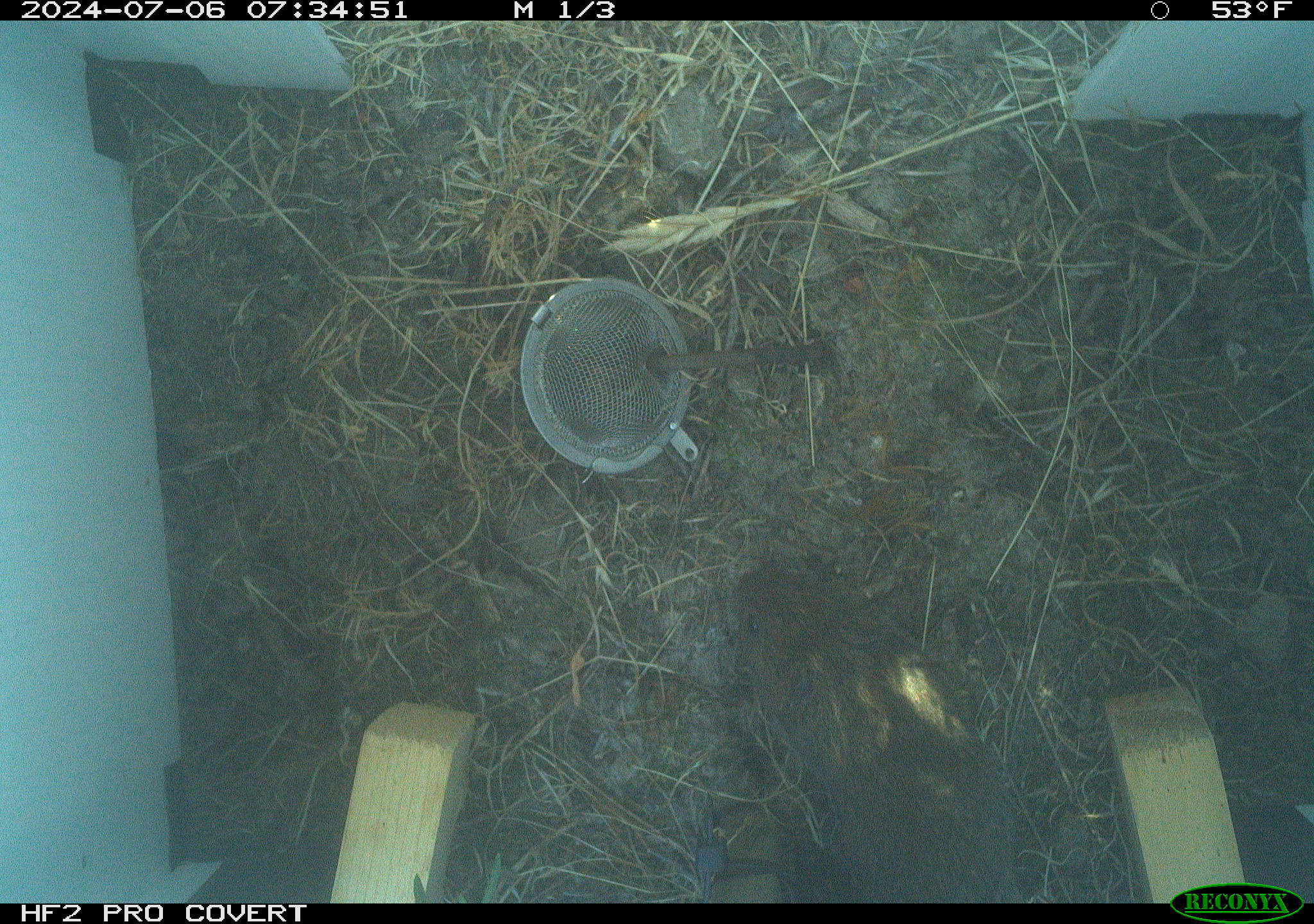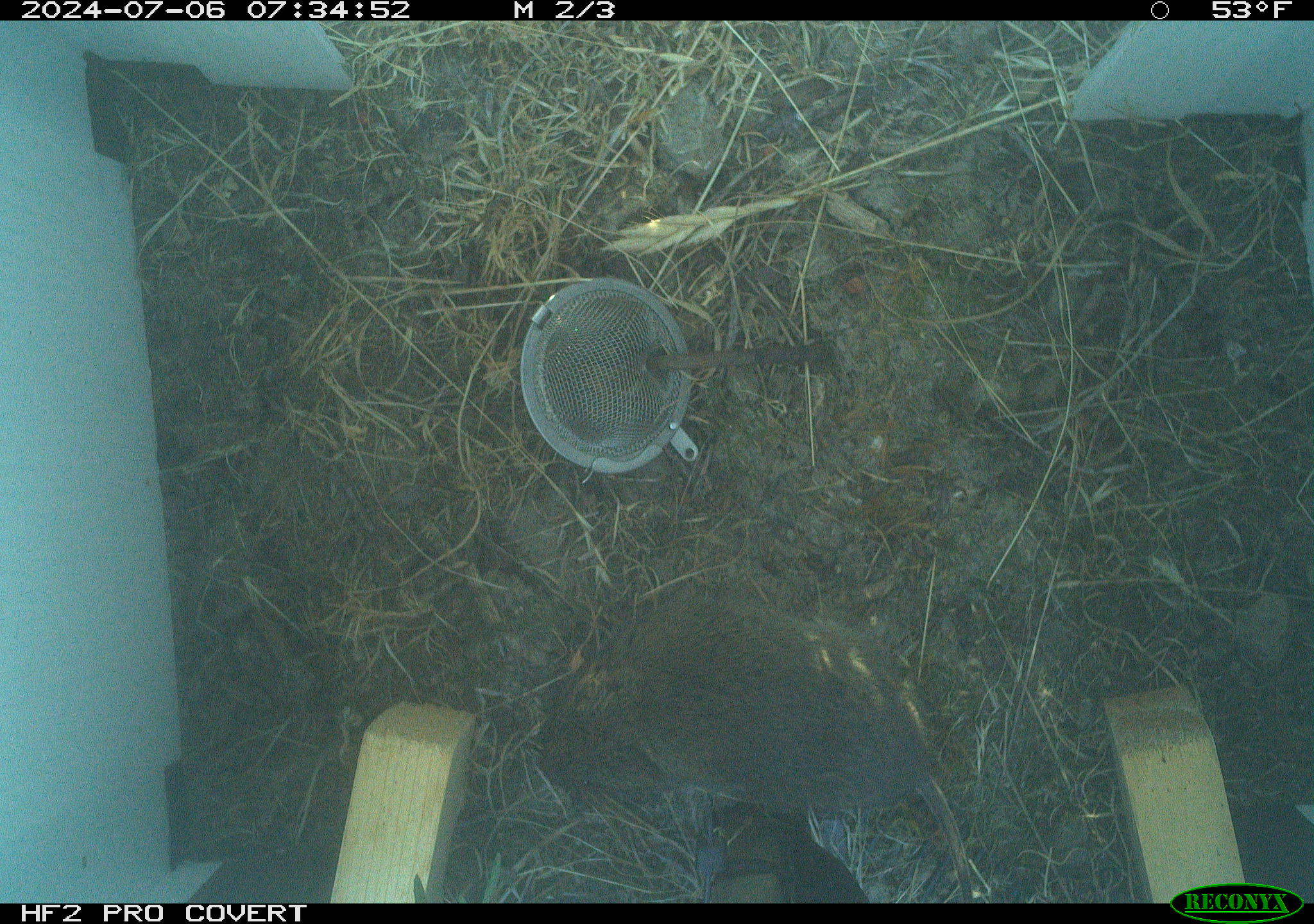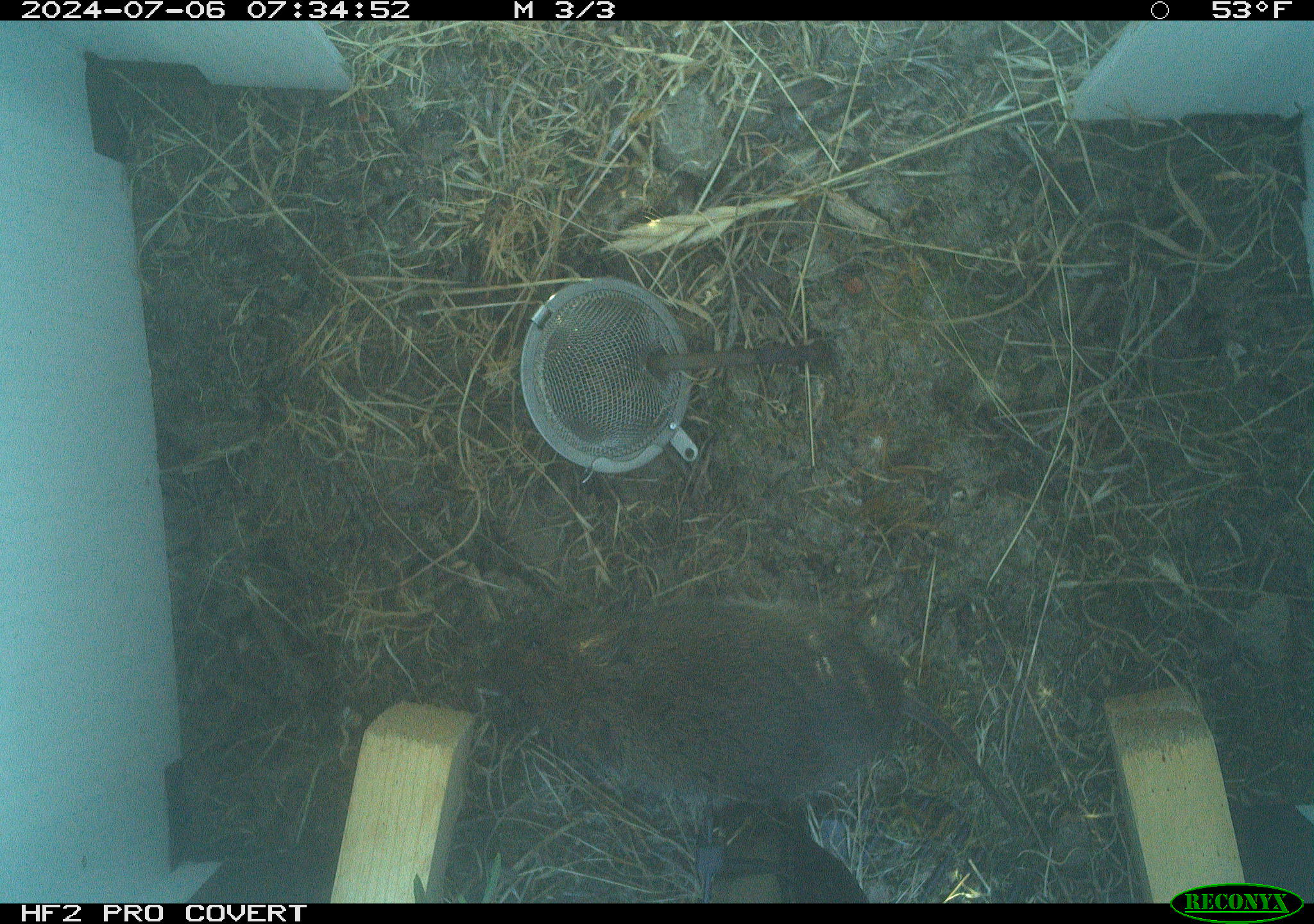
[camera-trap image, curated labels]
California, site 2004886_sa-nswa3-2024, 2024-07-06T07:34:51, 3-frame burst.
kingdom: Animalia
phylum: Chordata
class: Mammalia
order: Rodentia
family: Cricetidae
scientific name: Arvicolinae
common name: voles, lemmings, and muskrats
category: arvicolinae subfamily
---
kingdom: Animalia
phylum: Chordata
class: Mammalia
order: Rodentia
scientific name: Rodentia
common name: rodent